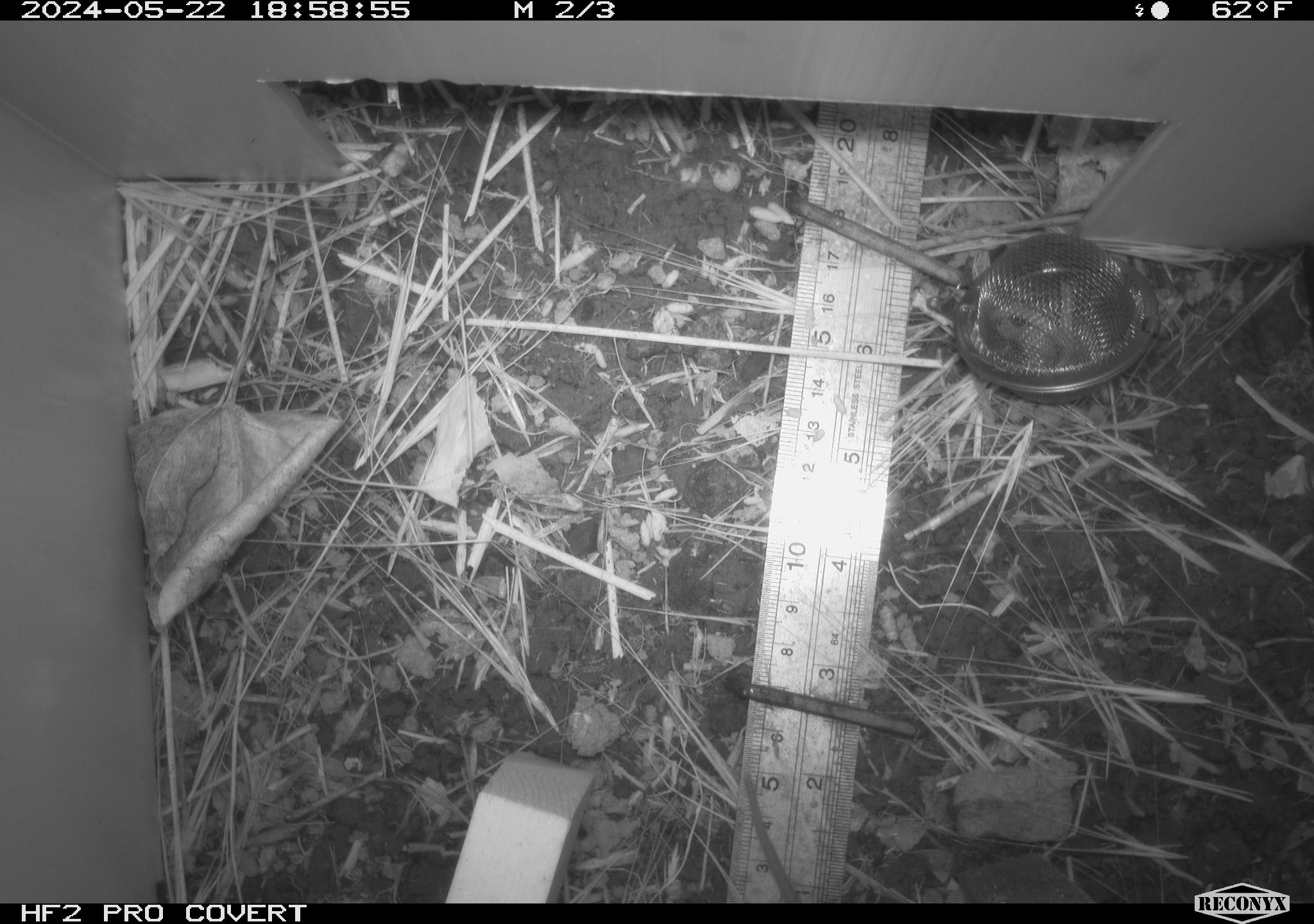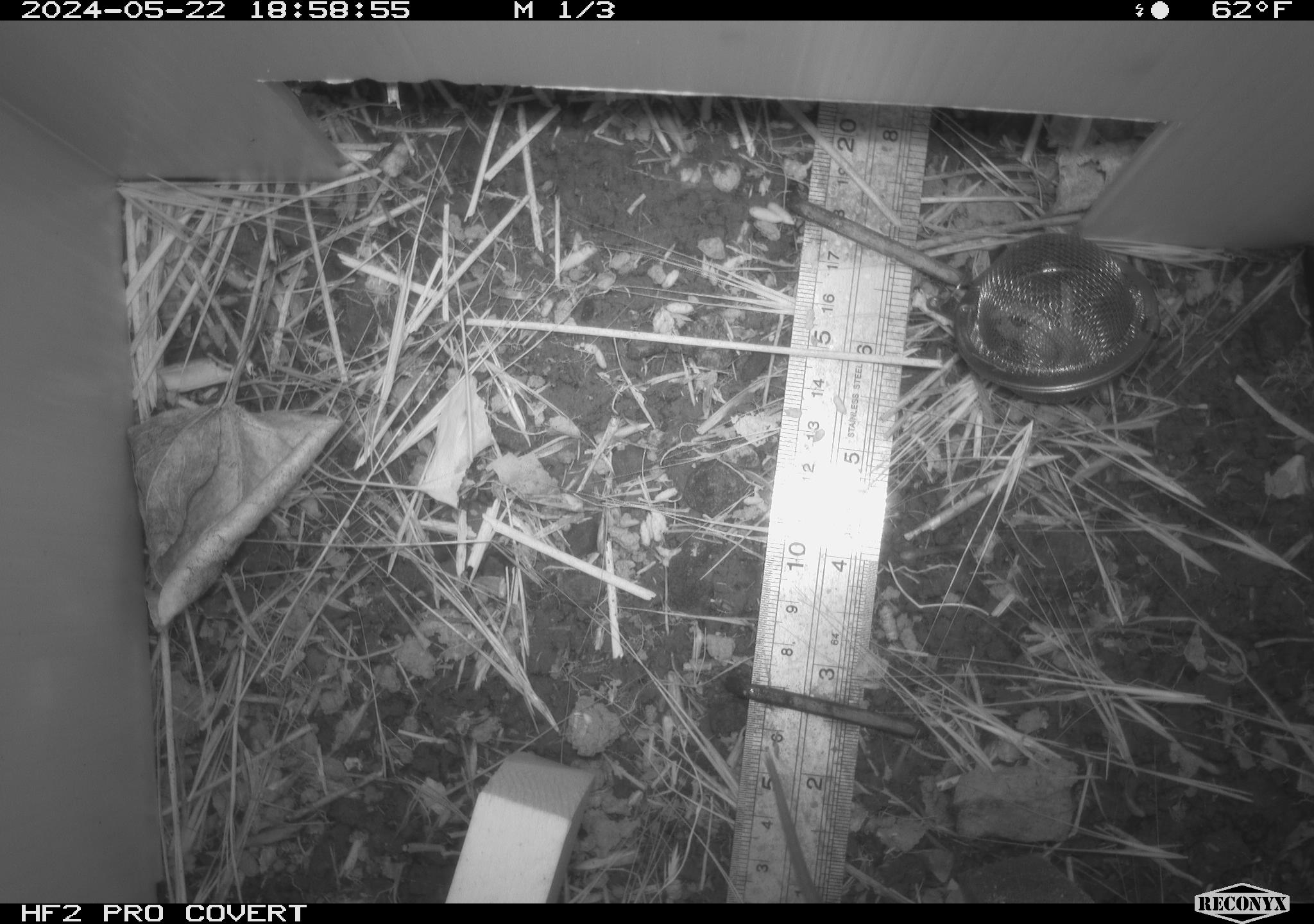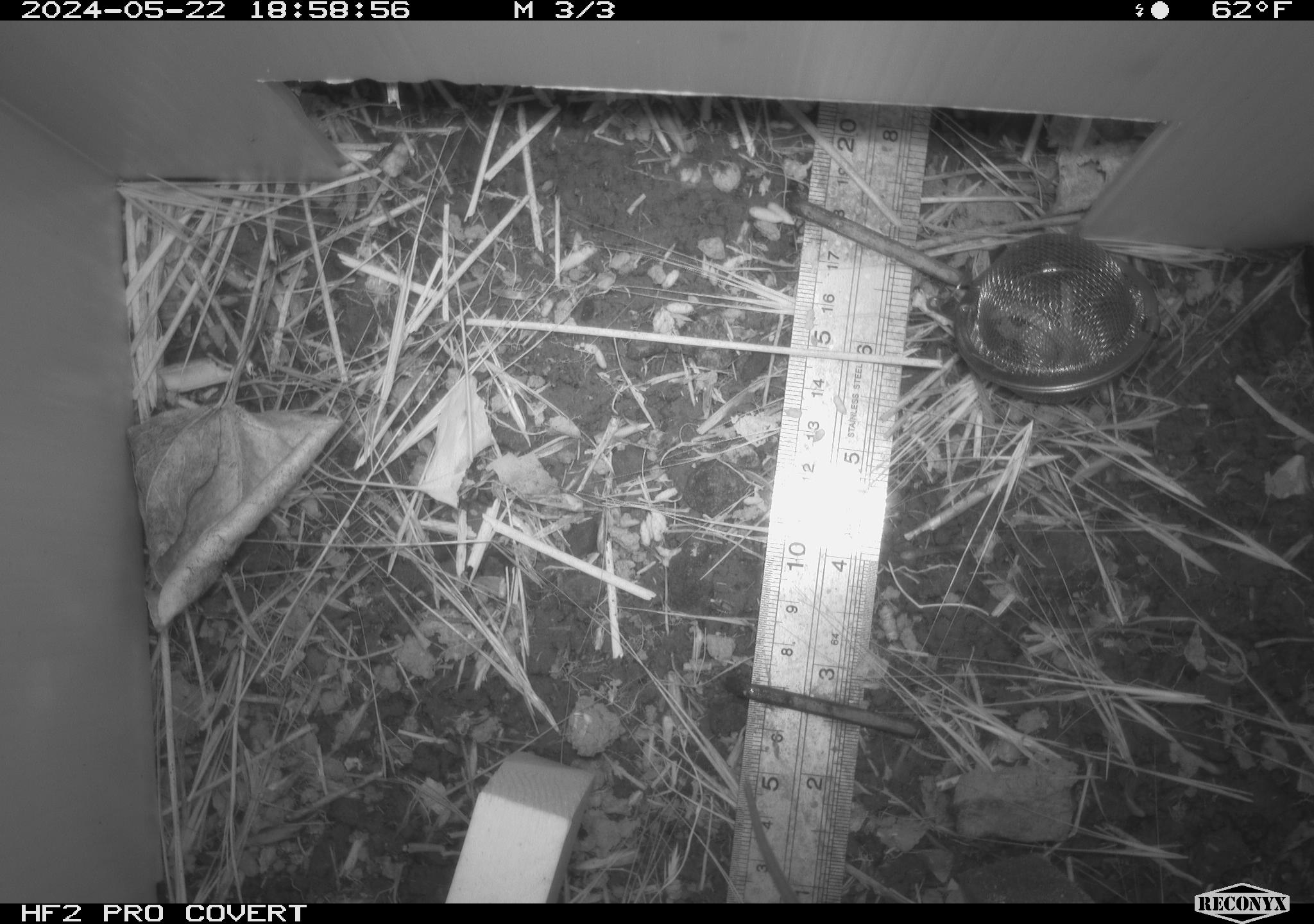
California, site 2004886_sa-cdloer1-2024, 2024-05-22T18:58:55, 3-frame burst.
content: unidentified animal